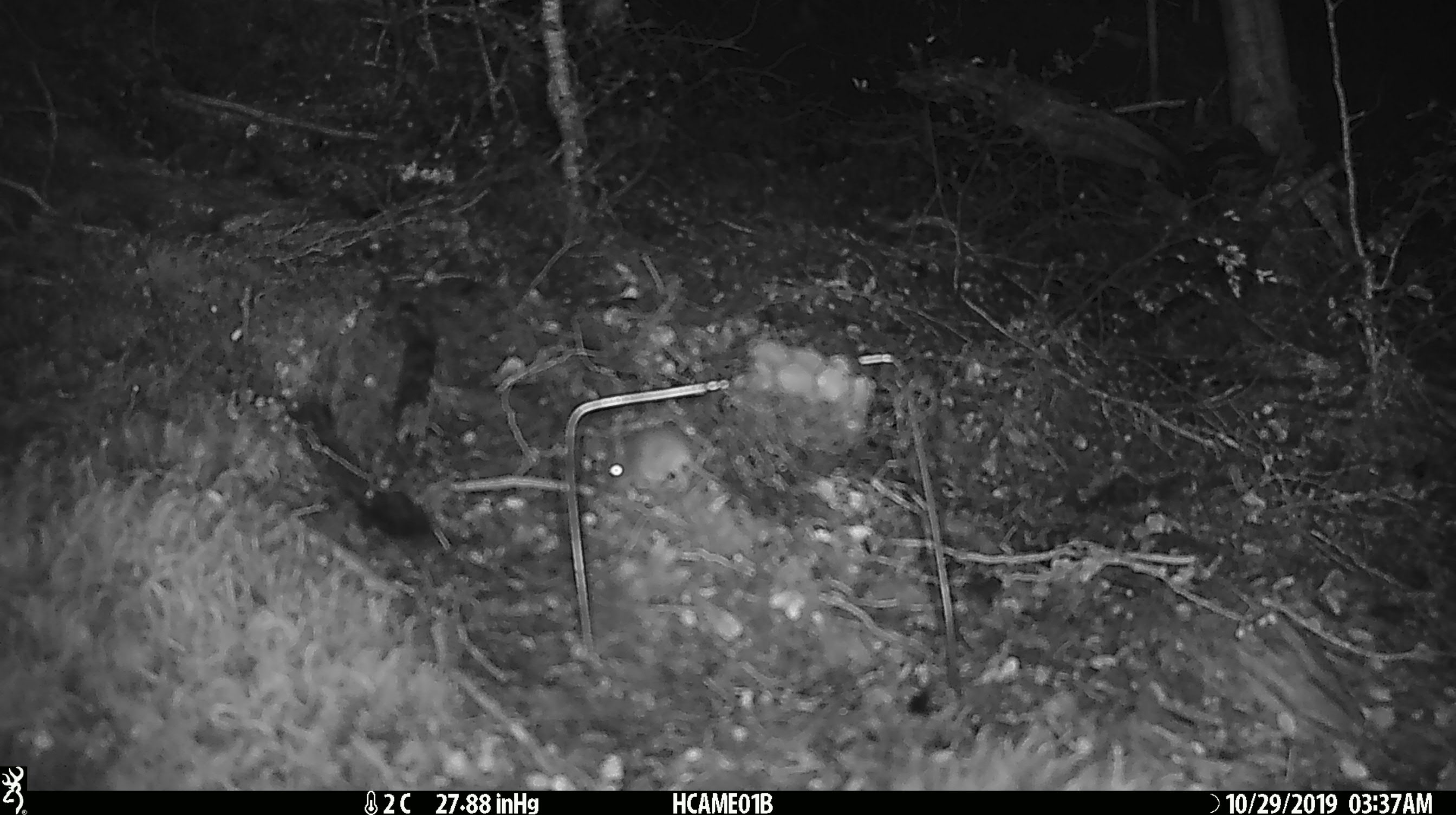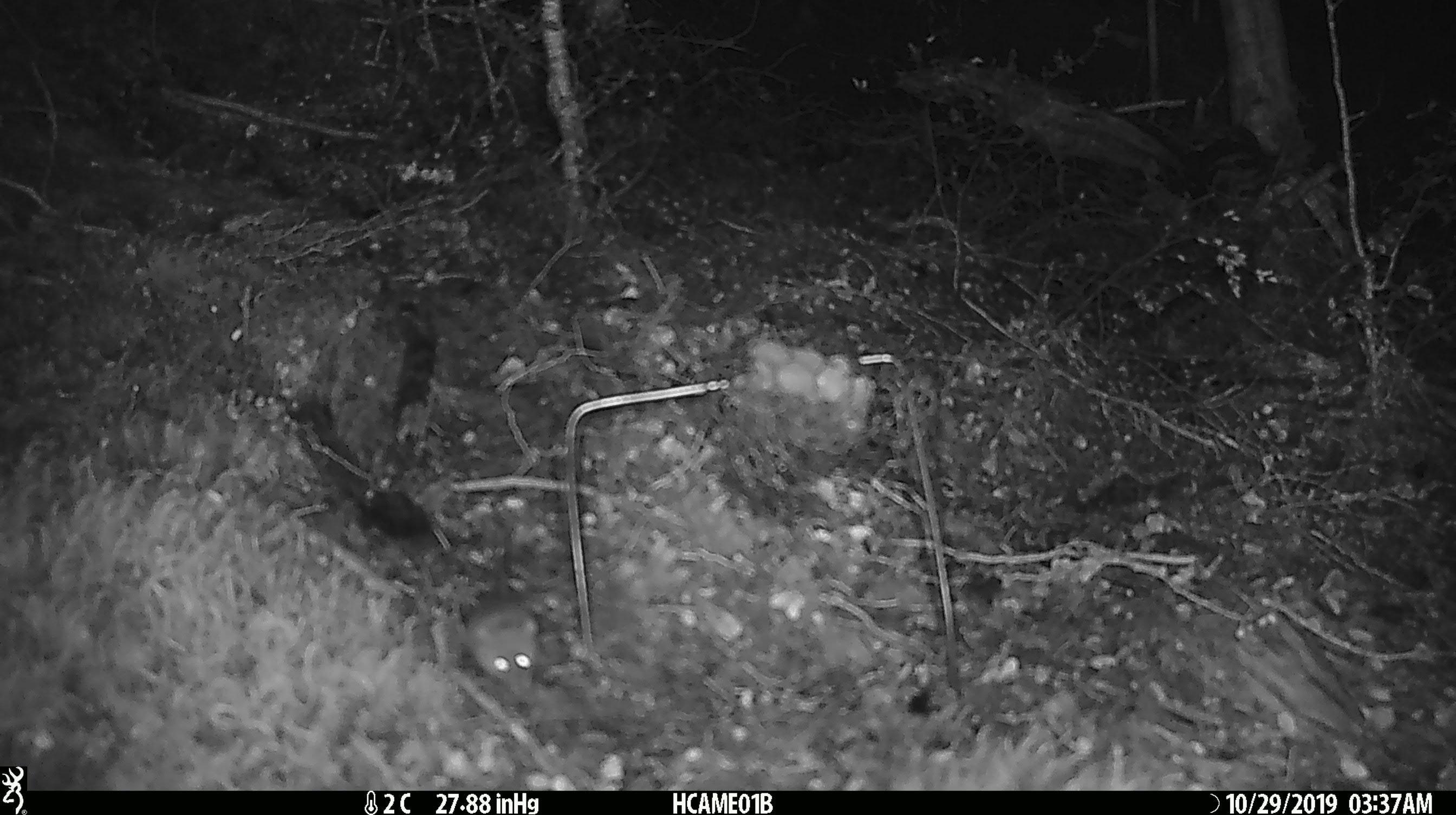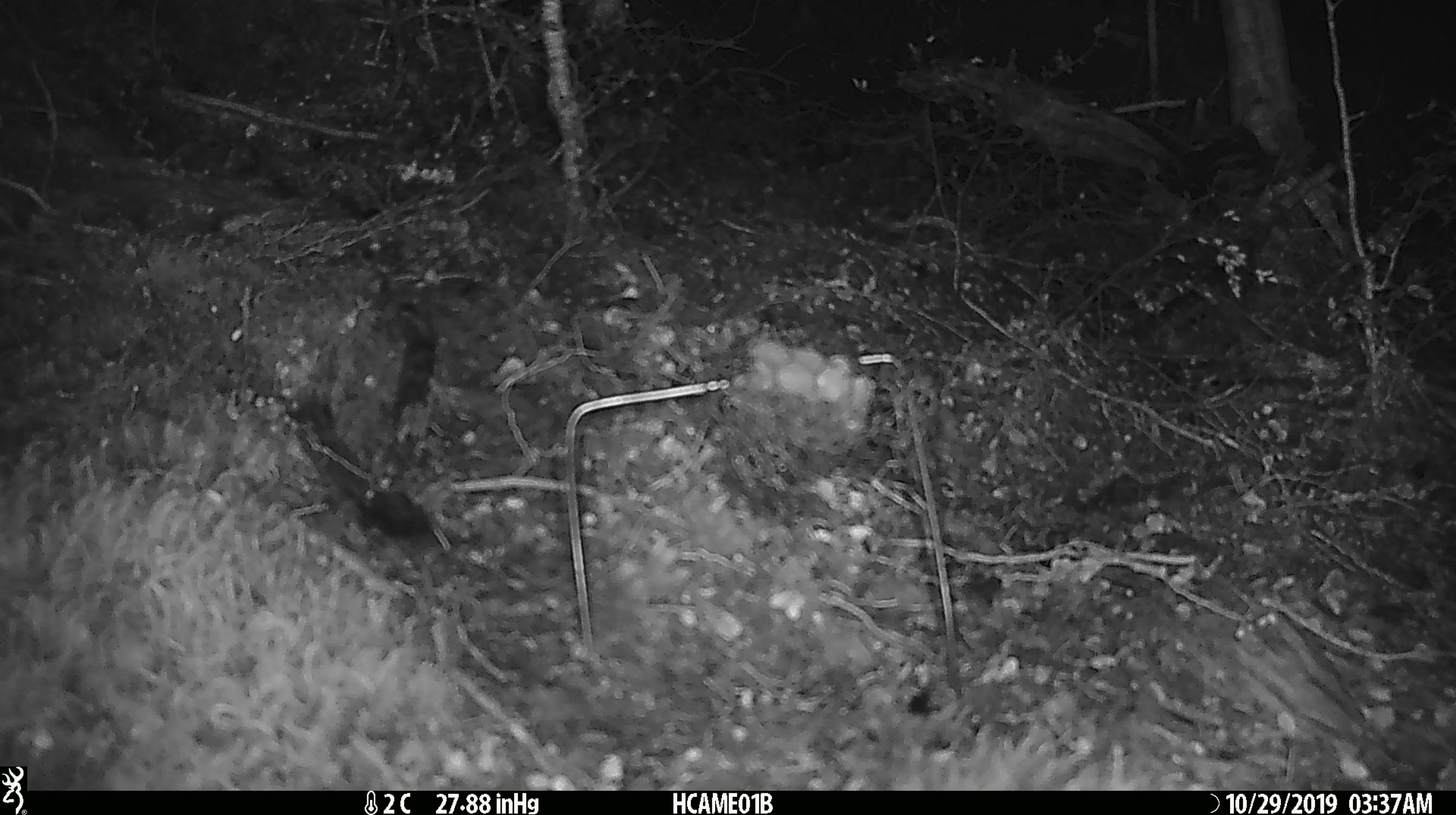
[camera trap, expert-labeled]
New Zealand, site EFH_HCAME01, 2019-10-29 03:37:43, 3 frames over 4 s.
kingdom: Animalia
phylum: Chordata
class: Mammalia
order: Rodentia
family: Muridae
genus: Mus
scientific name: Mus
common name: mouse